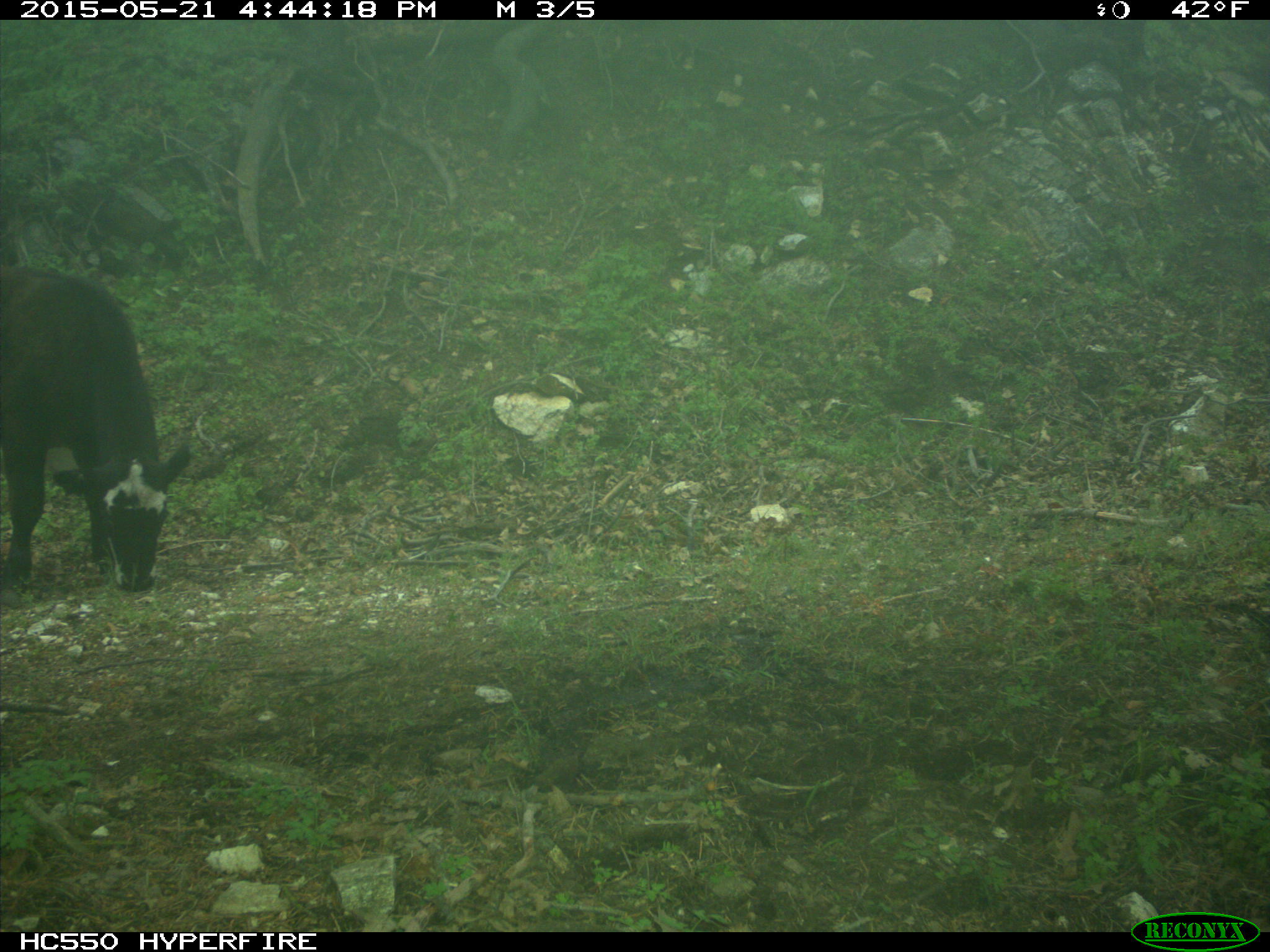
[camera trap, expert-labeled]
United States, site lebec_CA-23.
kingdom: Animalia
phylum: Chordata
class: Mammalia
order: Artiodactyla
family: Bovidae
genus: Bos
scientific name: Bos taurus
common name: domestic cow